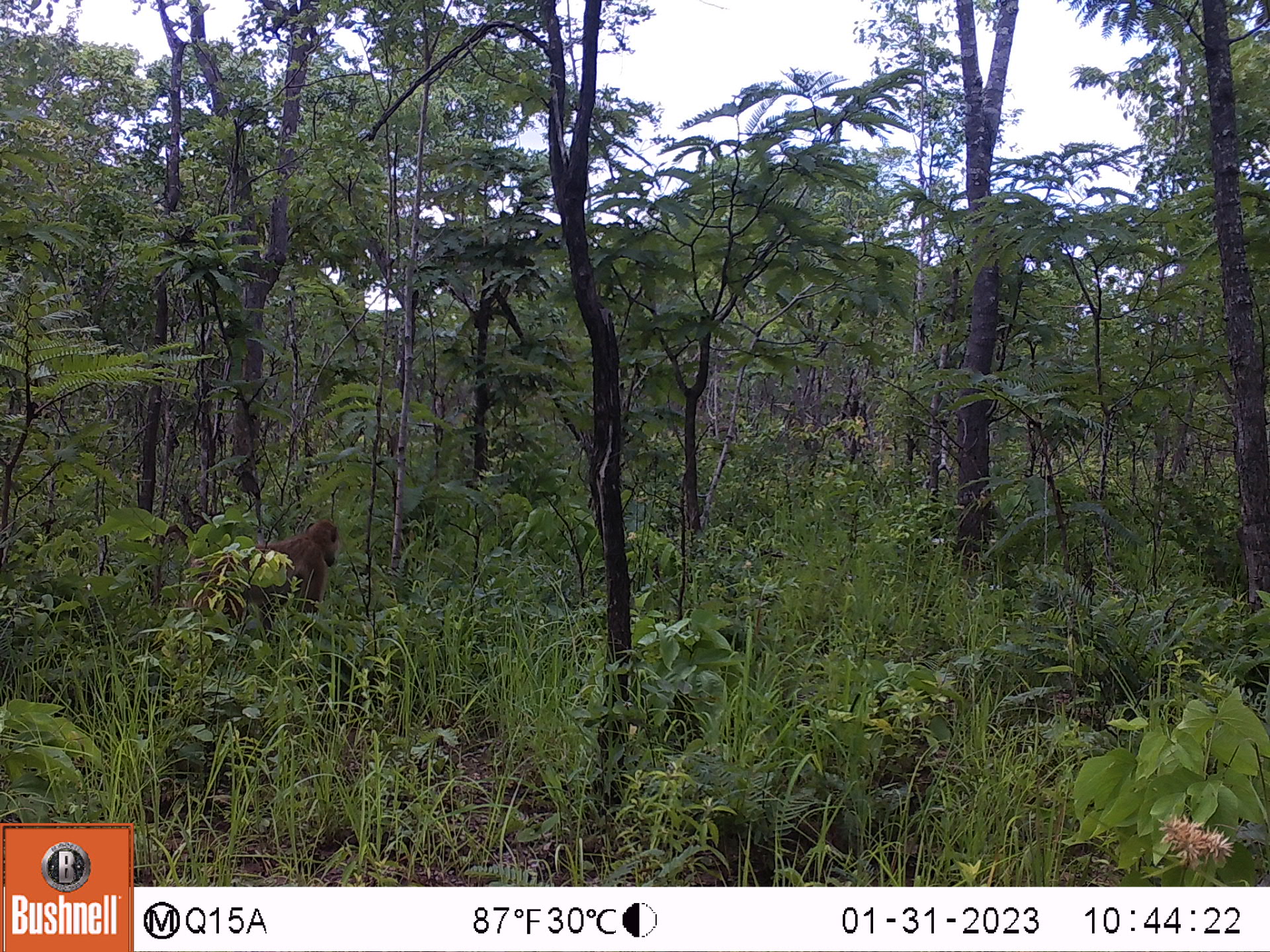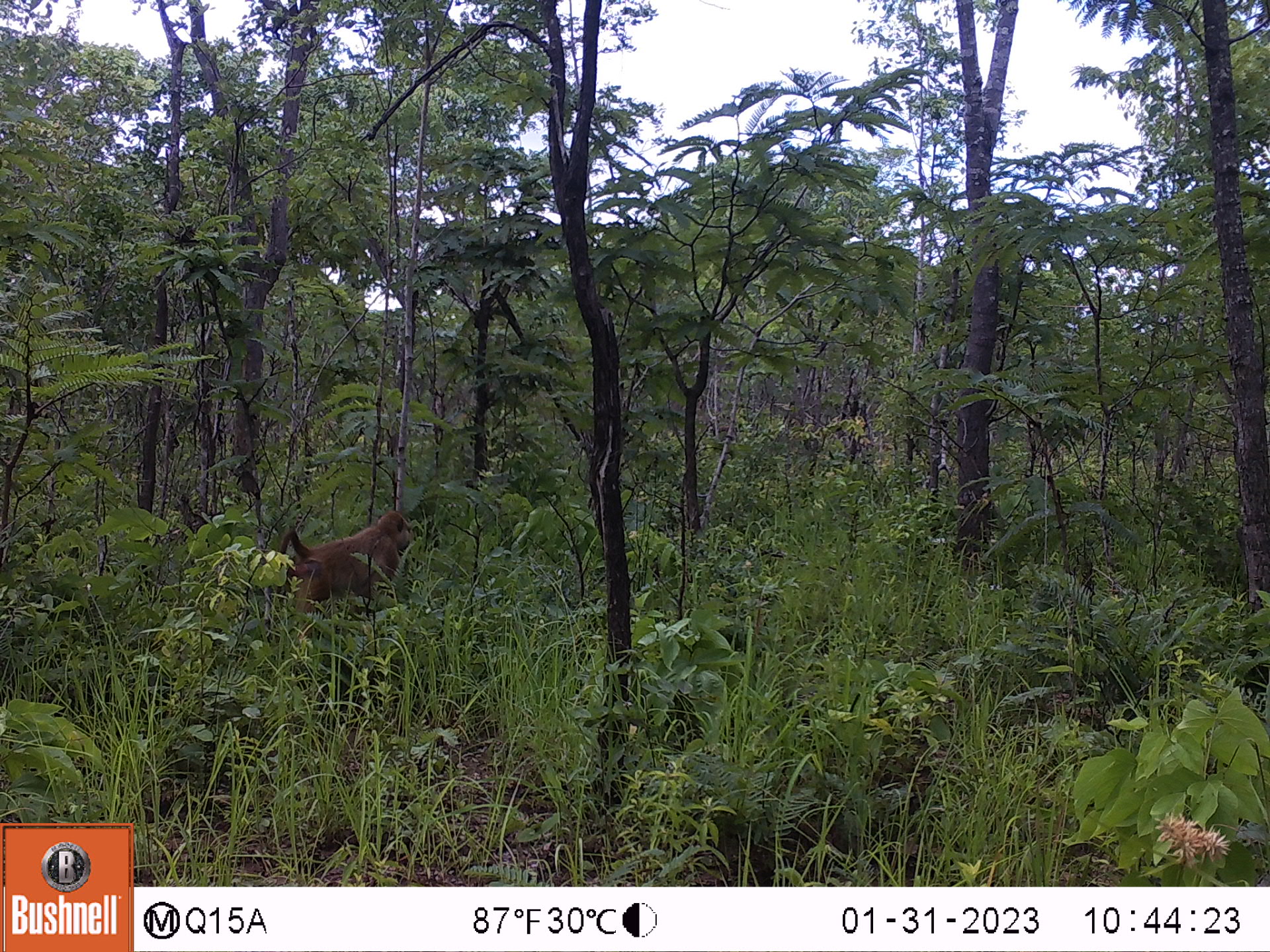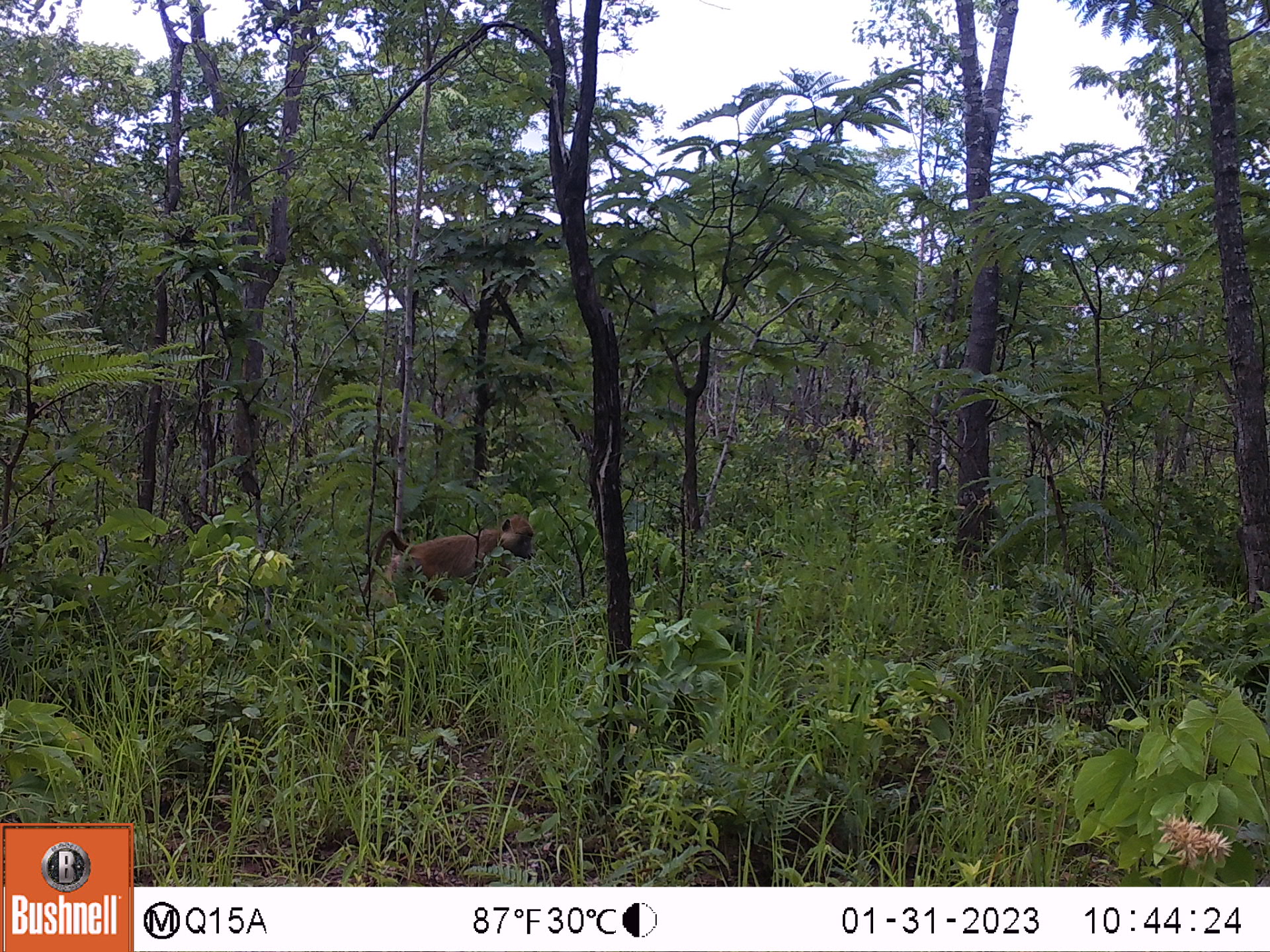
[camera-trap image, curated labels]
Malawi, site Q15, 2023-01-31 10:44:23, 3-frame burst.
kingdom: Animalia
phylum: Chordata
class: Mammalia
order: Primates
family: Cercopithecidae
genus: Papio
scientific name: Papio cynocephalus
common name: yellow baboon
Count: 1.